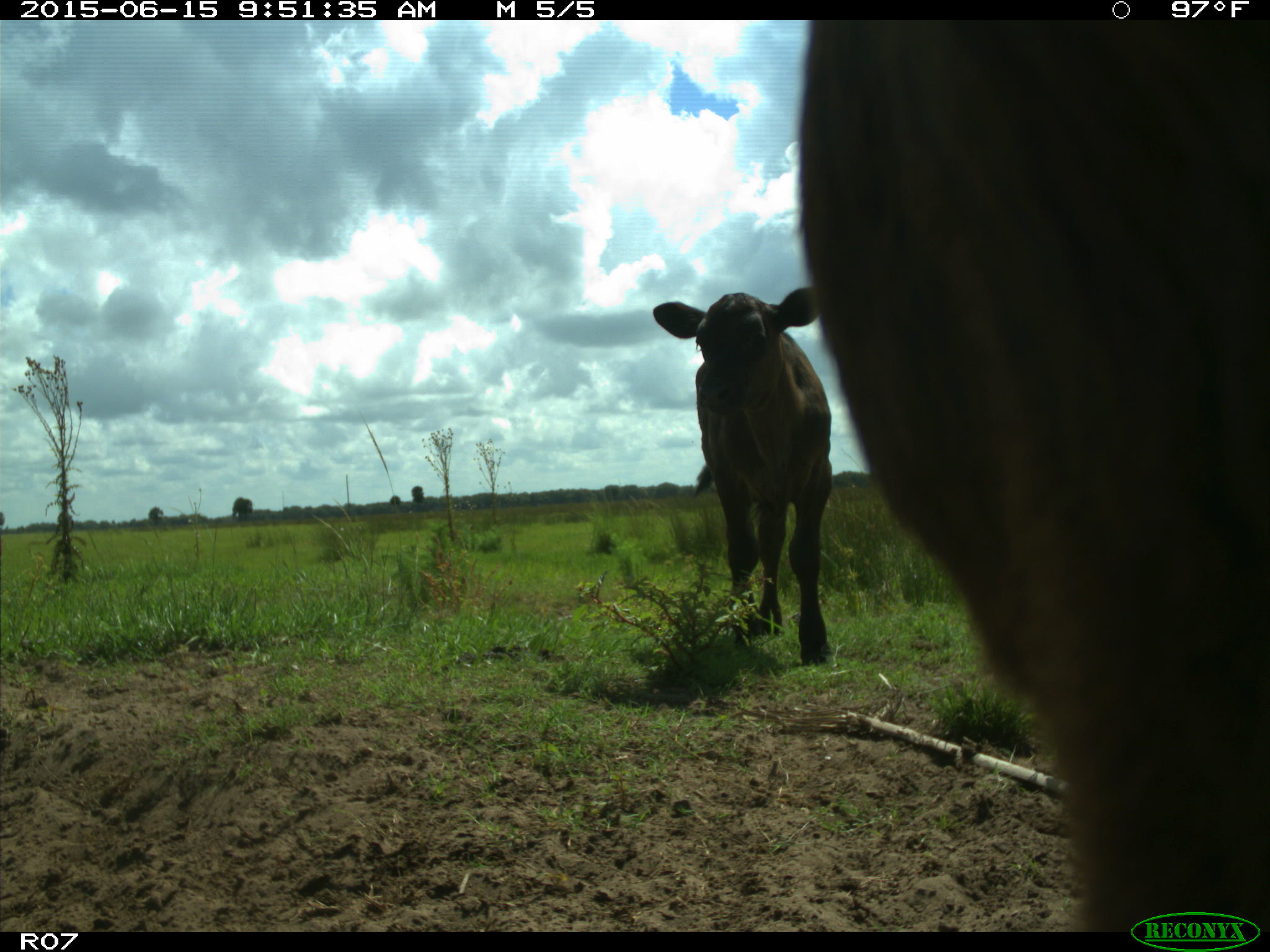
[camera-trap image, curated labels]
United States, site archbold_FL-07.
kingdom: Animalia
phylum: Chordata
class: Mammalia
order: Artiodactyla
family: Bovidae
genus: Bos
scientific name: Bos taurus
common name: domestic cow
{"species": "Bos taurus (domestic cow)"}